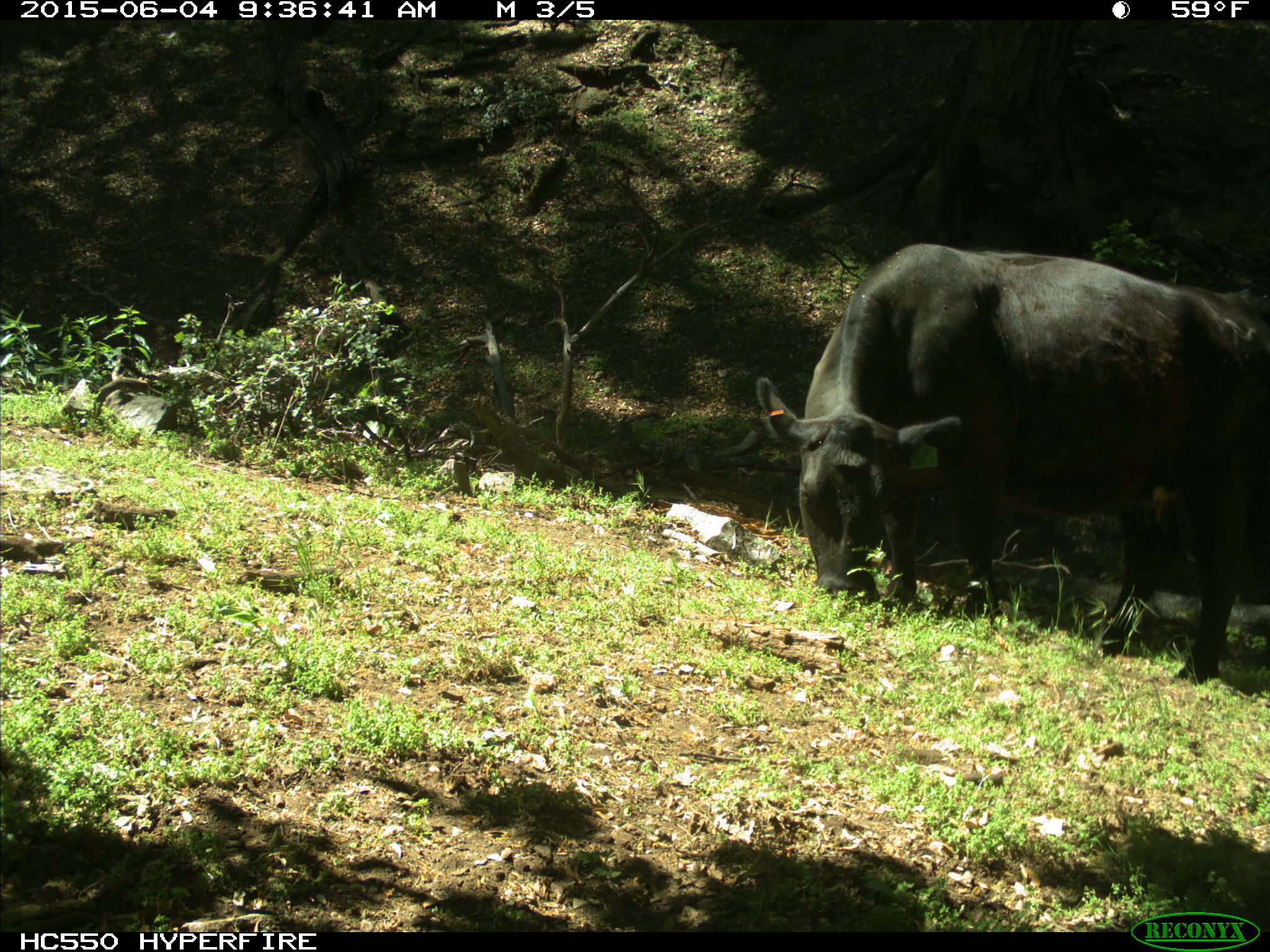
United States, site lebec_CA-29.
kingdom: Animalia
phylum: Chordata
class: Mammalia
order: Artiodactyla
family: Bovidae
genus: Bos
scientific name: Bos taurus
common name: domestic cow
Bos taurus (domestic cow).